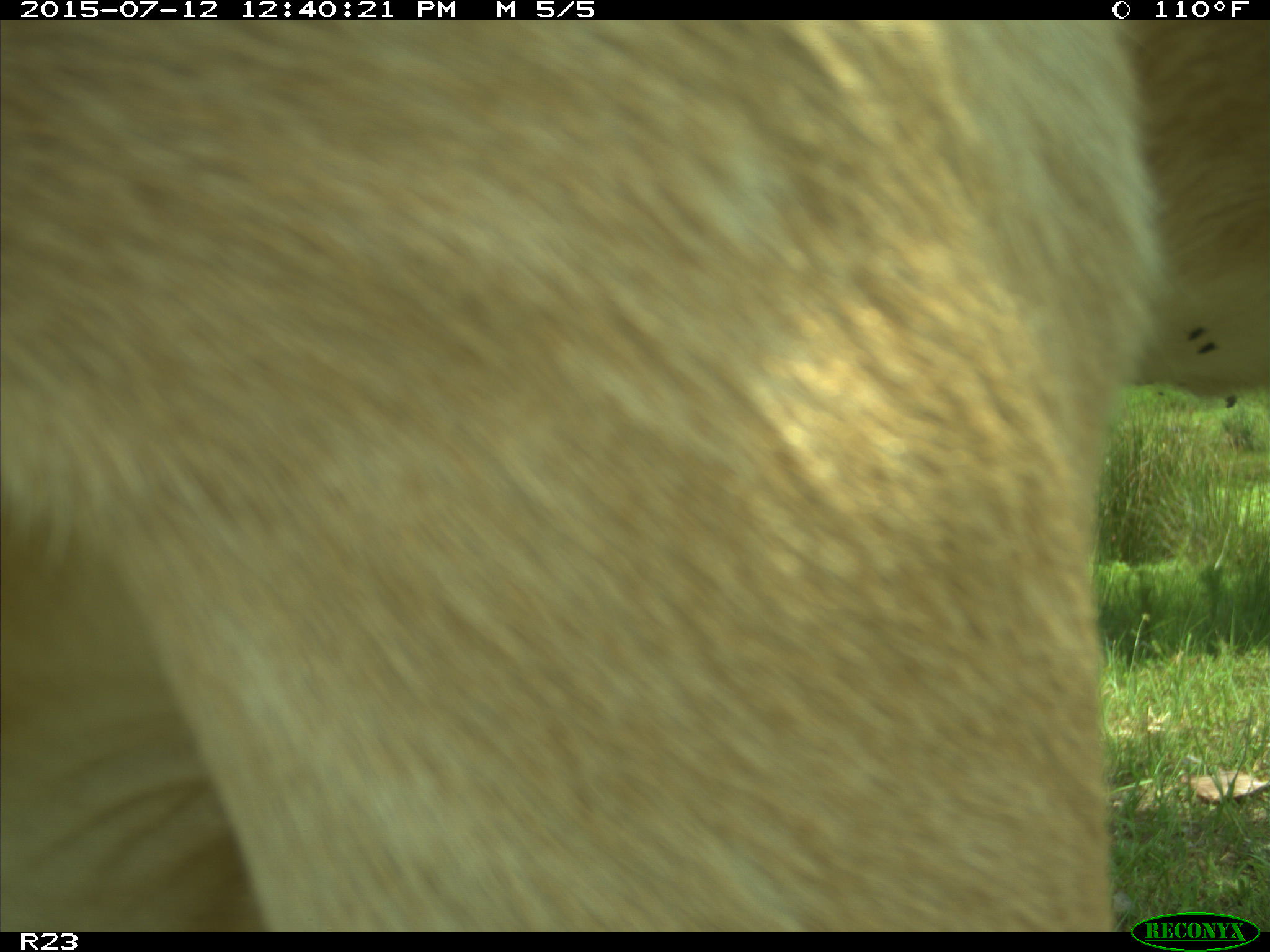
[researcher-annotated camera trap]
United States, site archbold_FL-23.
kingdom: Animalia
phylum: Chordata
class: Mammalia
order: Artiodactyla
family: Bovidae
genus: Bos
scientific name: Bos taurus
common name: domestic cow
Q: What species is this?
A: Bos taurus (domestic cow).